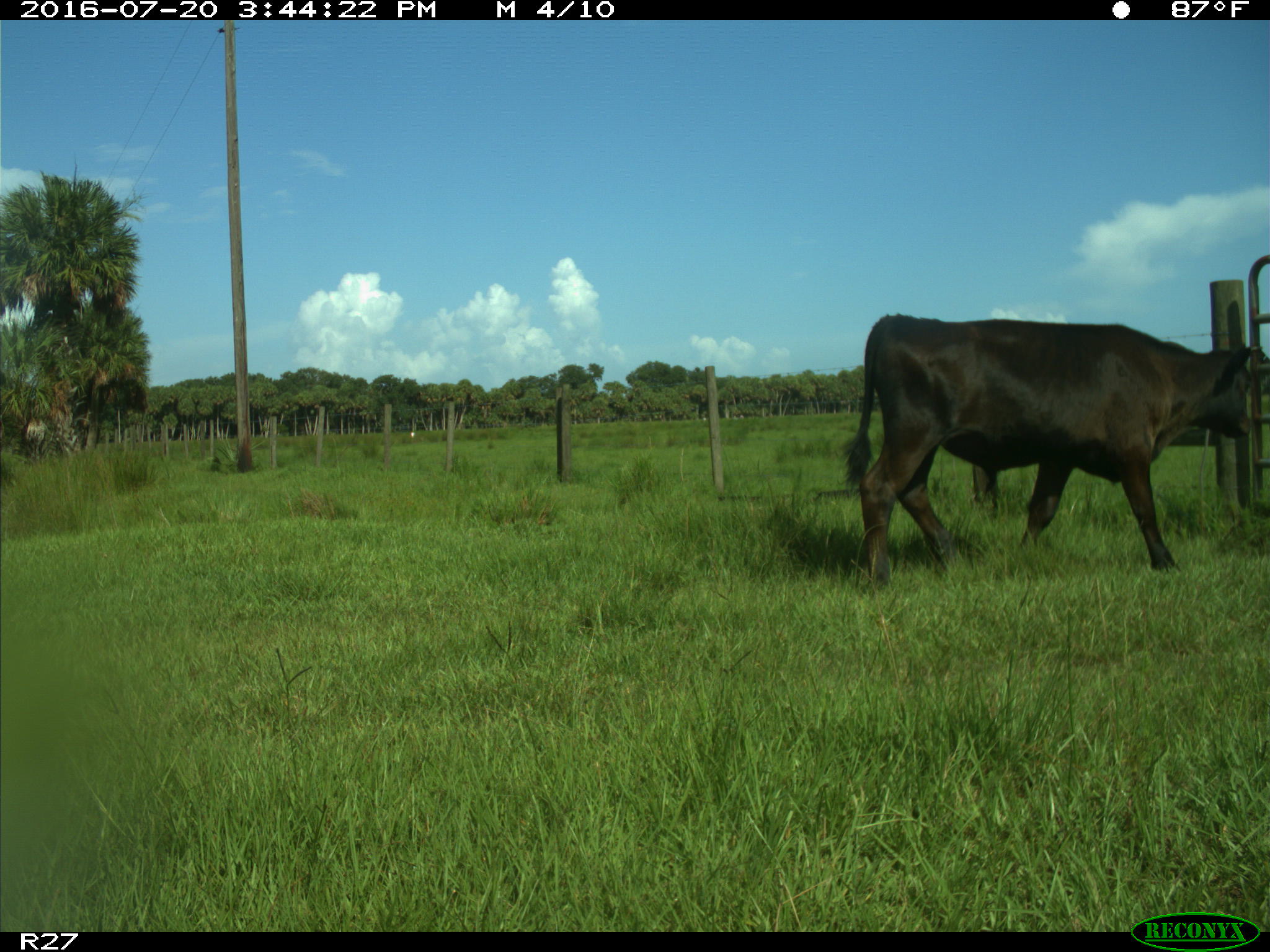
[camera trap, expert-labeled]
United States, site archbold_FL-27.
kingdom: Animalia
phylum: Chordata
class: Mammalia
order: Artiodactyla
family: Bovidae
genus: Bos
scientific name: Bos taurus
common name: domestic cow